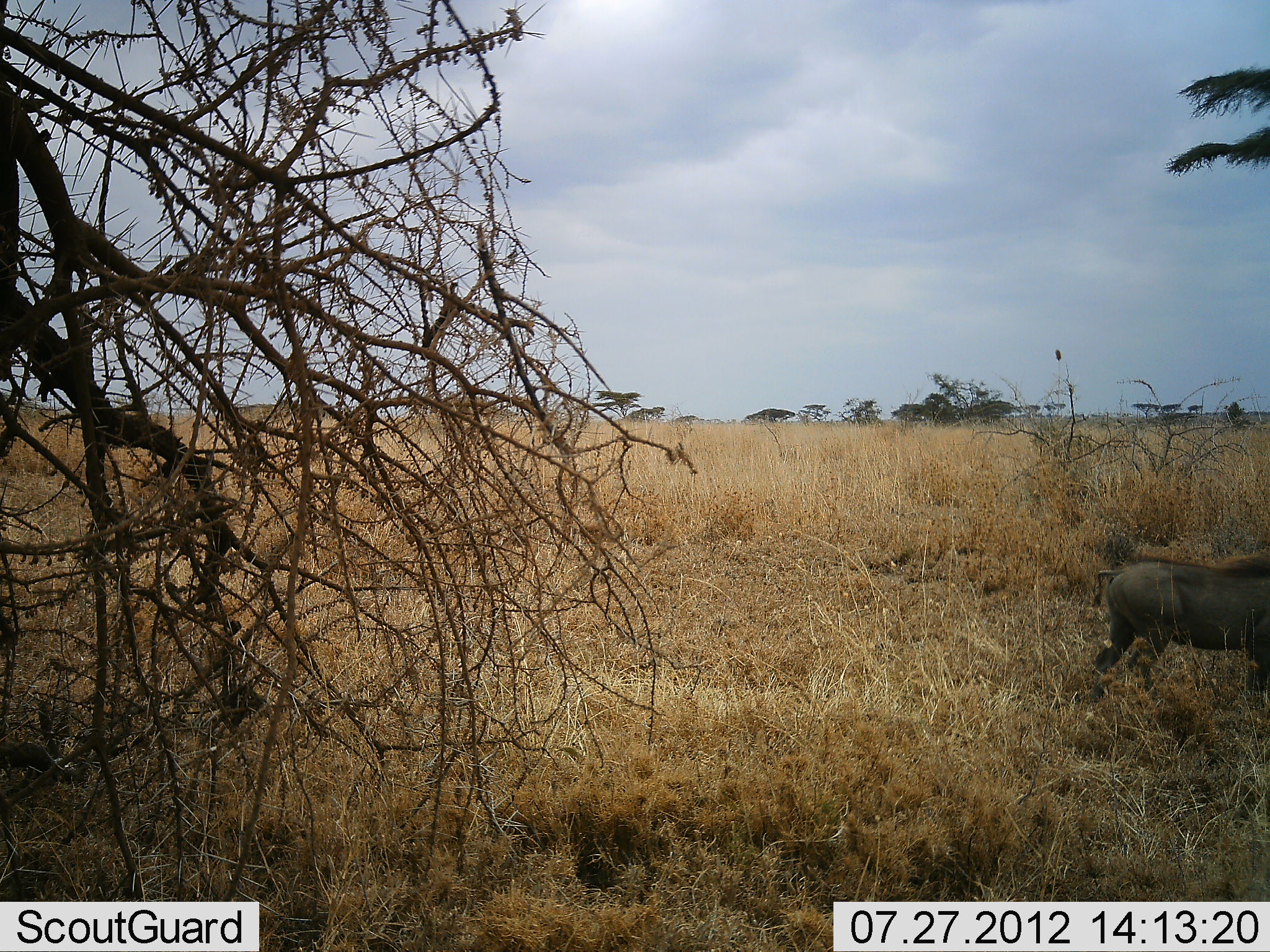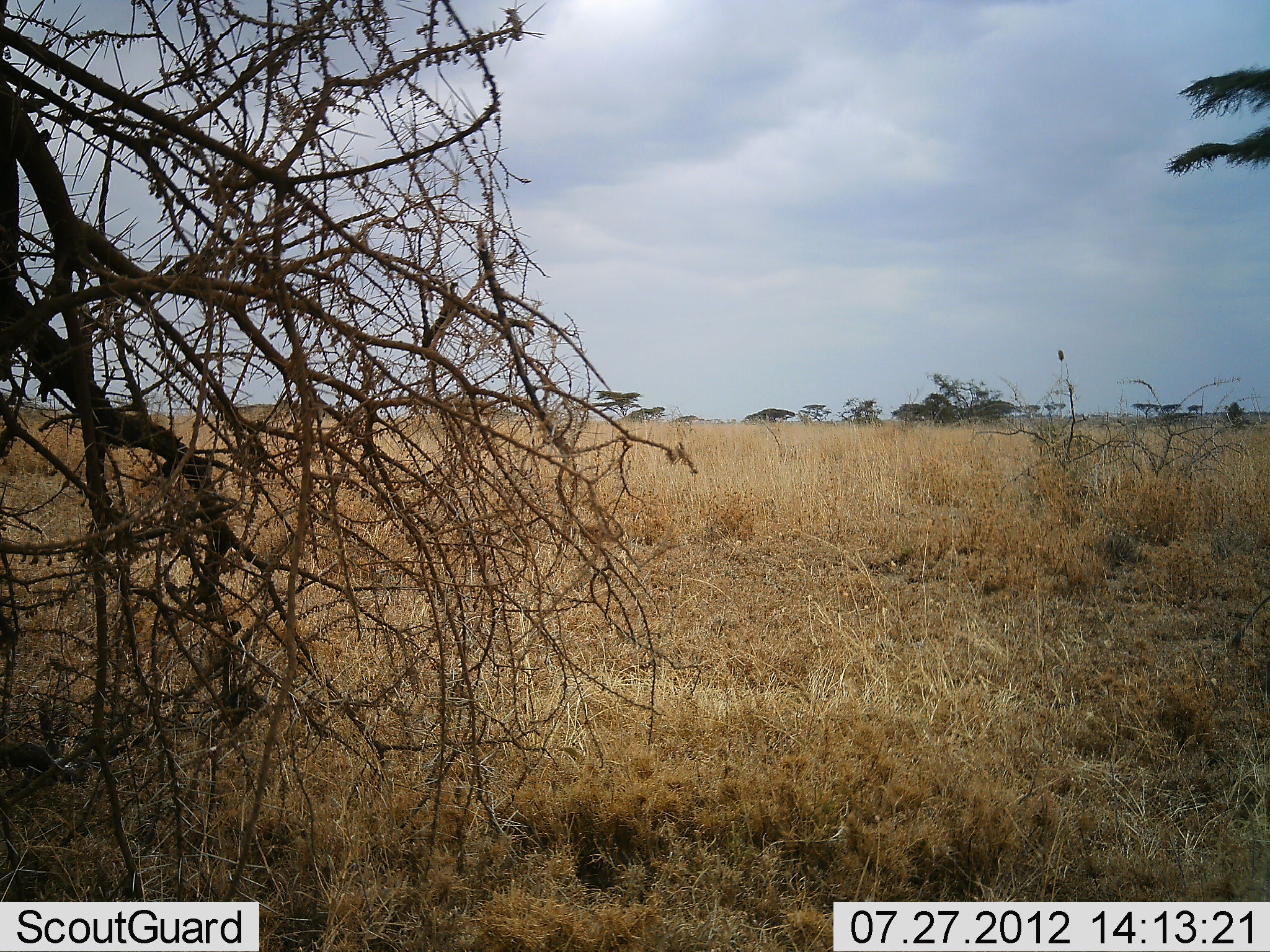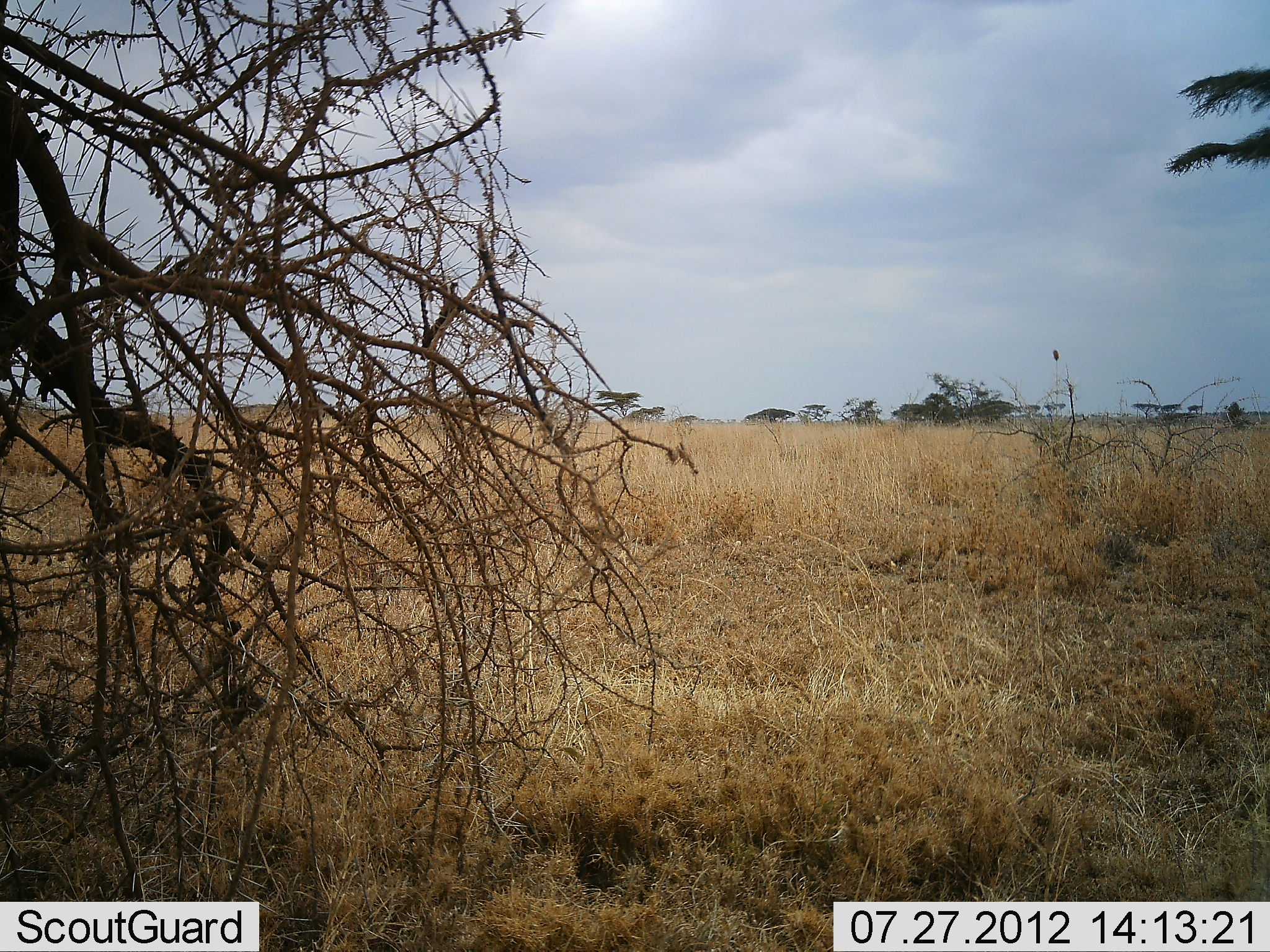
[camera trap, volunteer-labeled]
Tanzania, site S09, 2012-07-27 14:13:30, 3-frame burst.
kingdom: Animalia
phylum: Chordata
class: Mammalia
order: Artiodactyla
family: Suidae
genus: Phacochoerus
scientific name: Phacochoerus africanus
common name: warthog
Warthog (Phacochoerus africanus), count 1. Behavior (volunteer vote fractions): standing 9%, resting 0%, moving 100%, interacting 0%. Young present (vote fraction): 0%. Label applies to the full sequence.